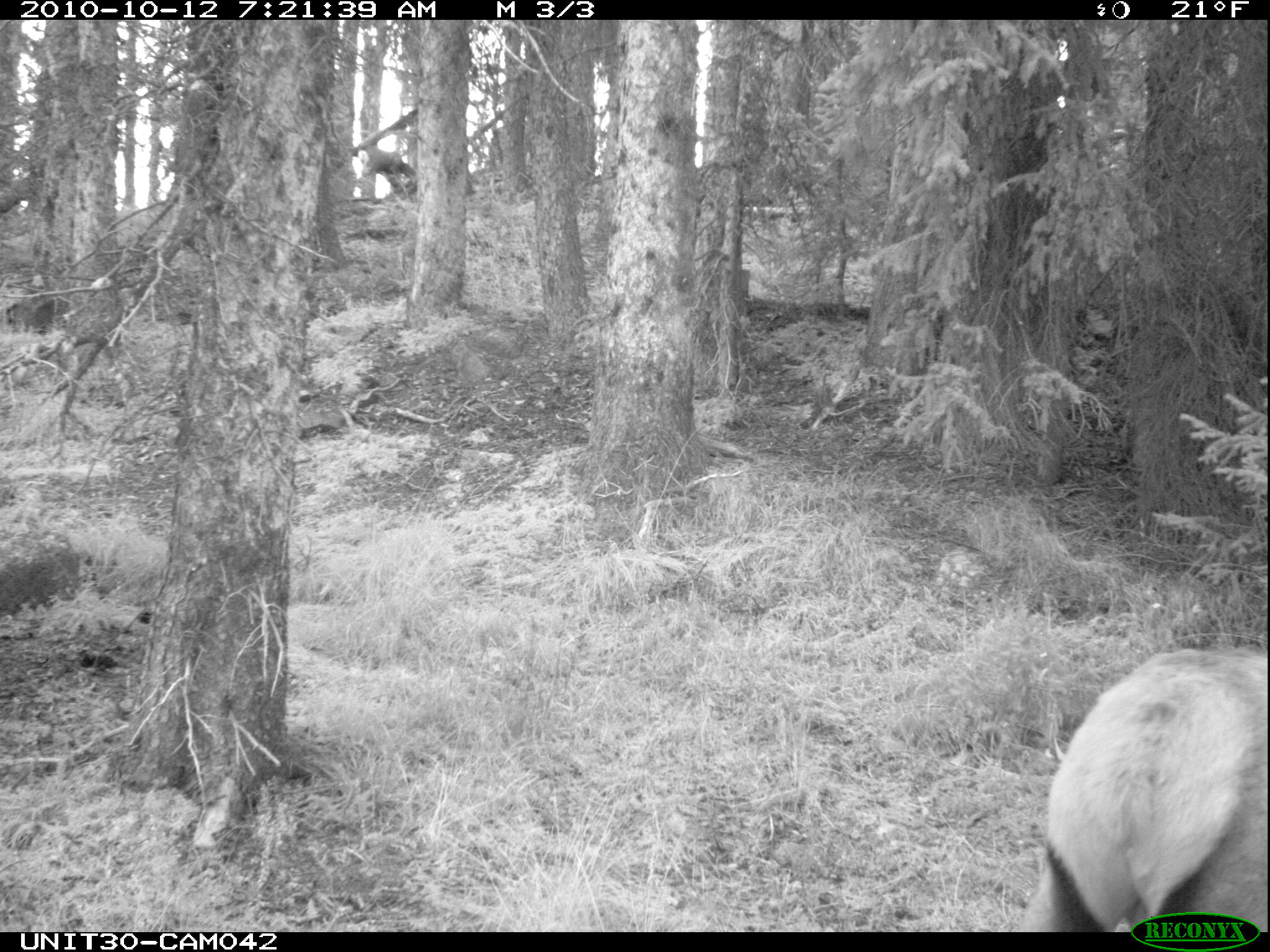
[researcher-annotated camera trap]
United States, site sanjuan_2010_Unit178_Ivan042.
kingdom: Animalia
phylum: Chordata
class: Mammalia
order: Artiodactyla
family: Cervidae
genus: Cervus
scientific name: Cervus elaphus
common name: red deer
Cervus elaphus (red deer).